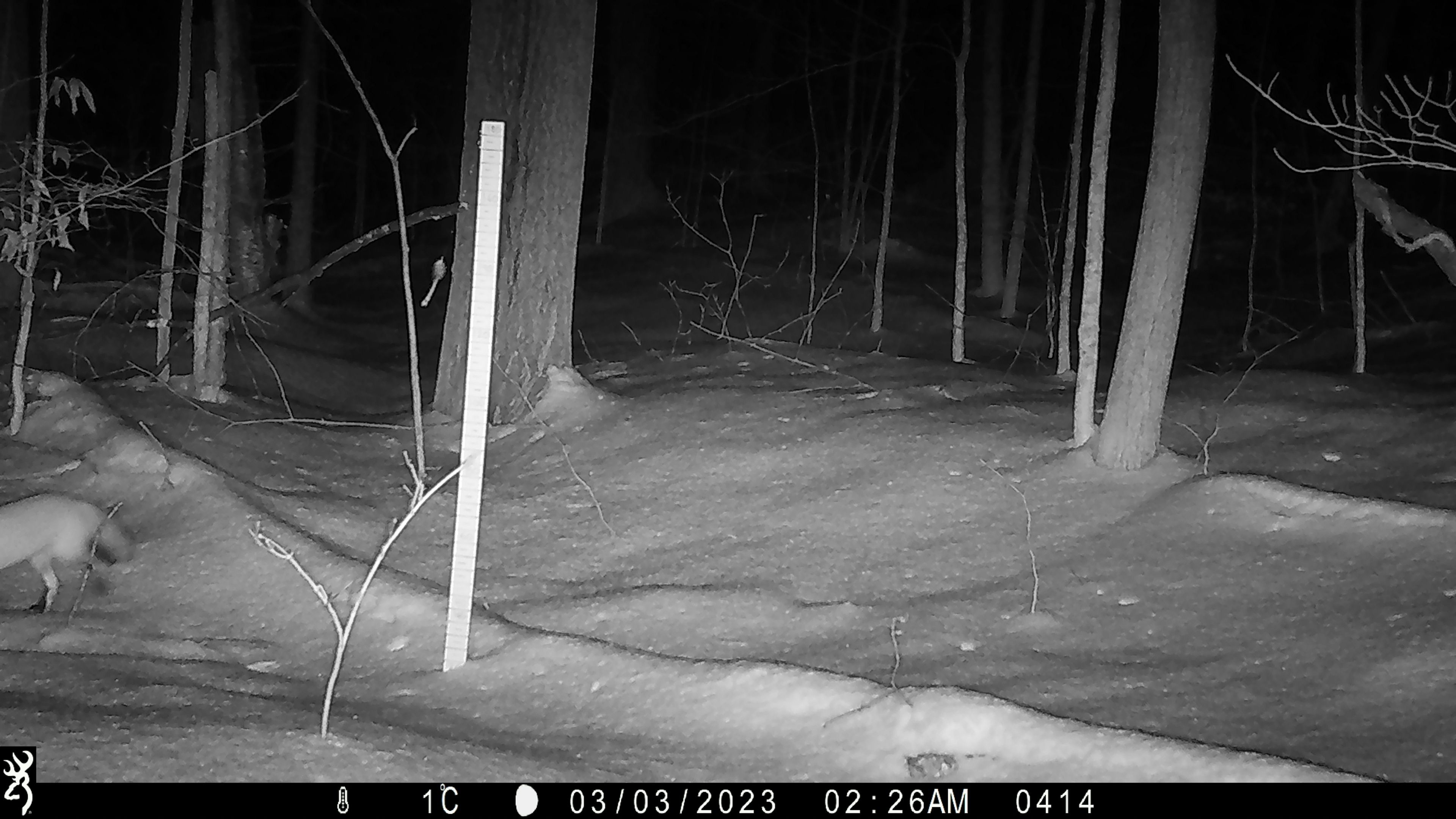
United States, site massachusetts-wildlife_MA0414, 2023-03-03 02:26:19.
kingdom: Animalia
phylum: Chordata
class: Mammalia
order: Carnivora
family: Canidae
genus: Vulpes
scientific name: Vulpes vulpes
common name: red fox